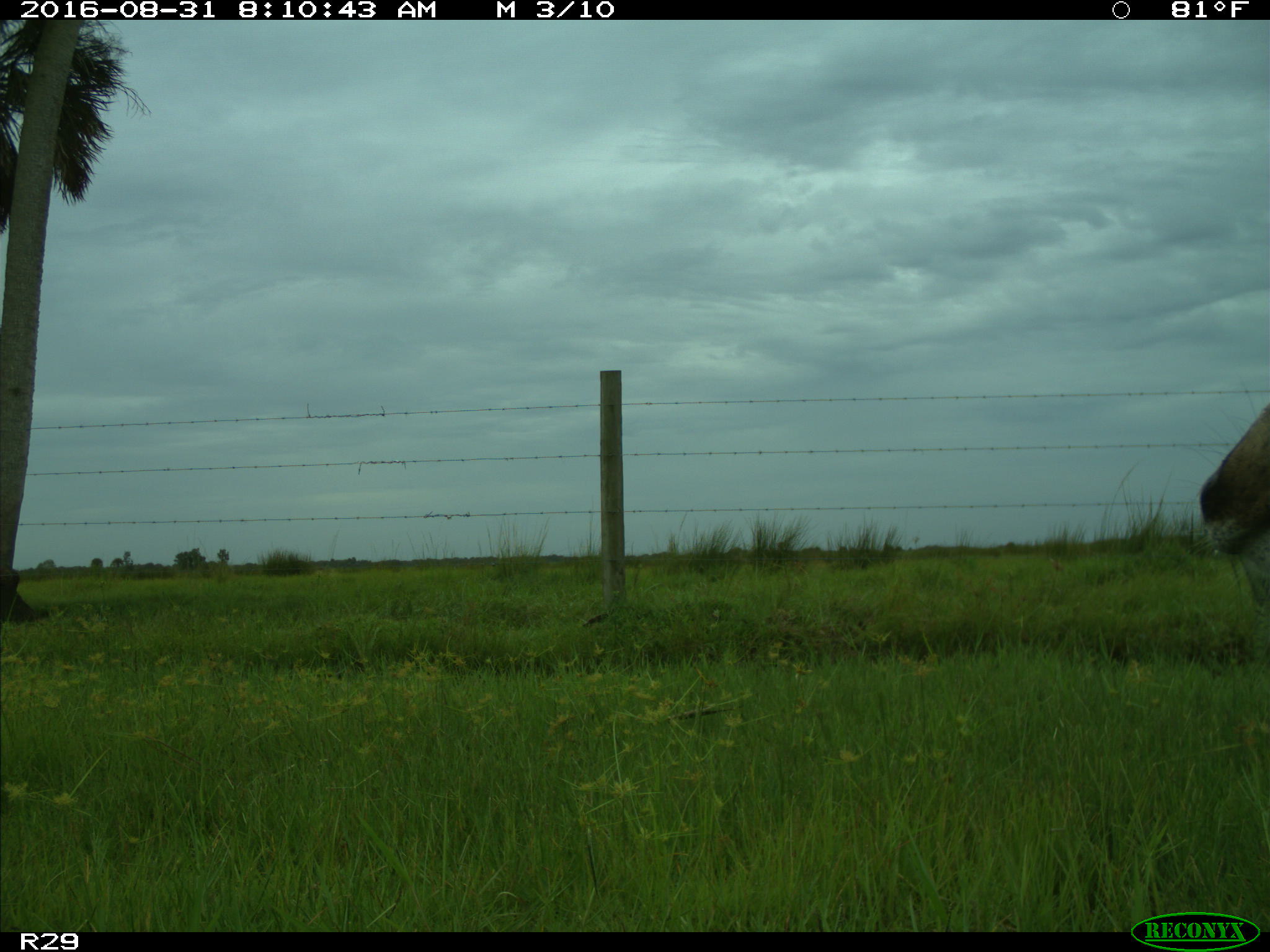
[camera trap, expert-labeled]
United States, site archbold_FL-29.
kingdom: Animalia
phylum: Chordata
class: Mammalia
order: Artiodactyla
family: Cervidae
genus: Odocoileus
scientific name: Odocoileus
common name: deer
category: unidentified deer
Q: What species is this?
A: Unidentified deer (deer) (Odocoileus).